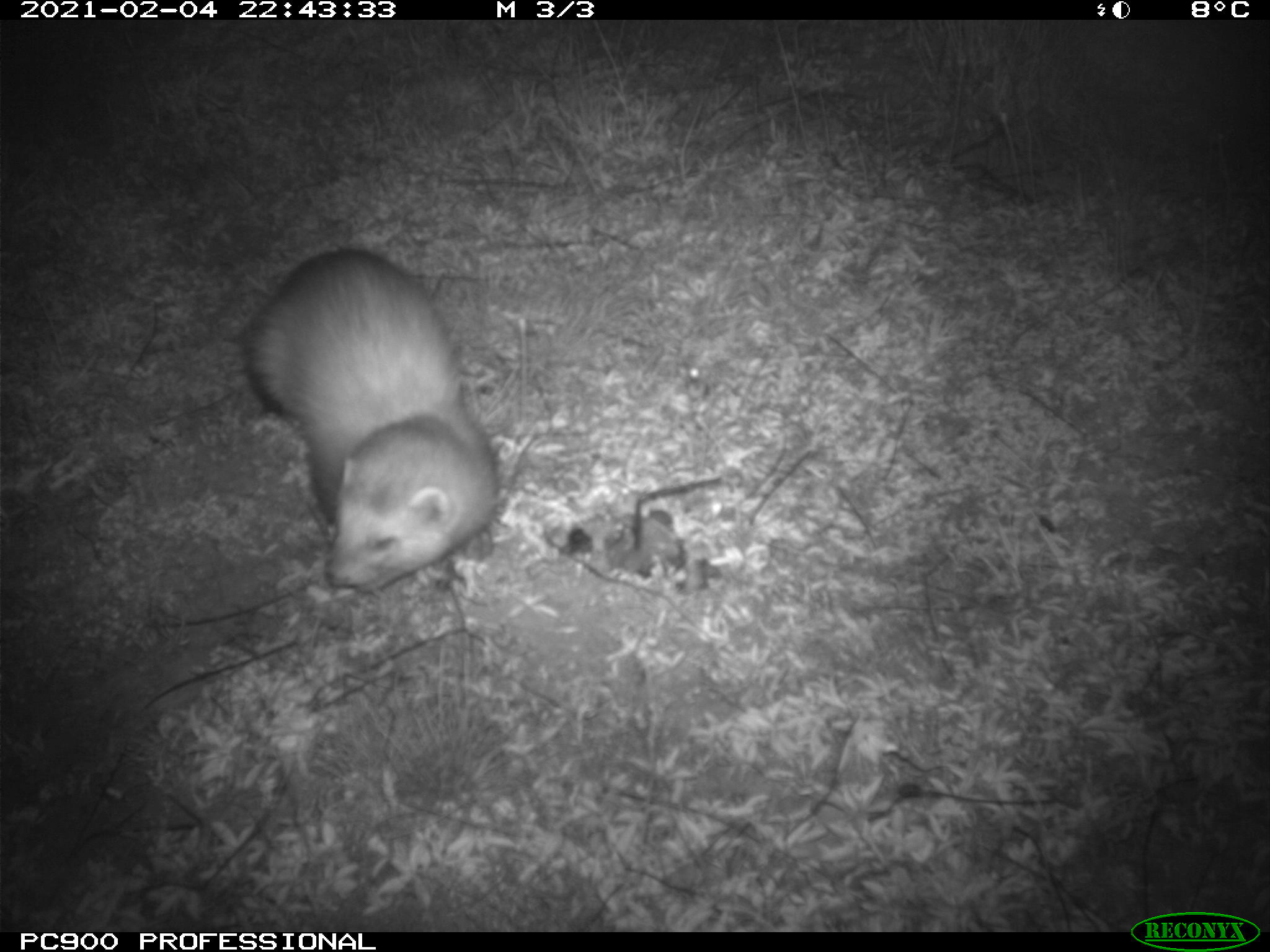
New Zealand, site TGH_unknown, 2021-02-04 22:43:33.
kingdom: Animalia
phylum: Chordata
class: Mammalia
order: Carnivora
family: Mustelidae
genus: Mustela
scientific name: Mustela furo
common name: ferret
Ferret (Mustela furo).